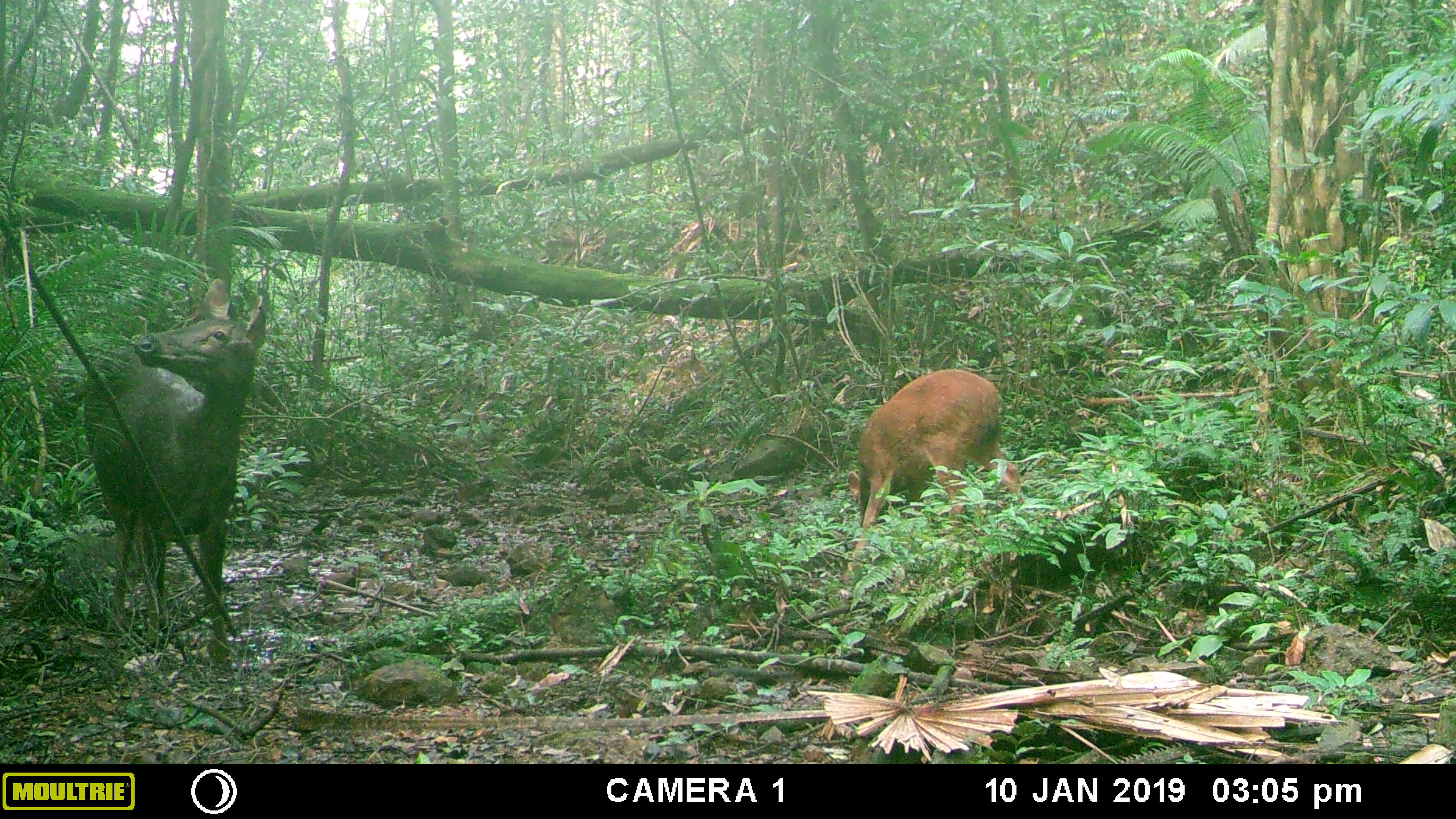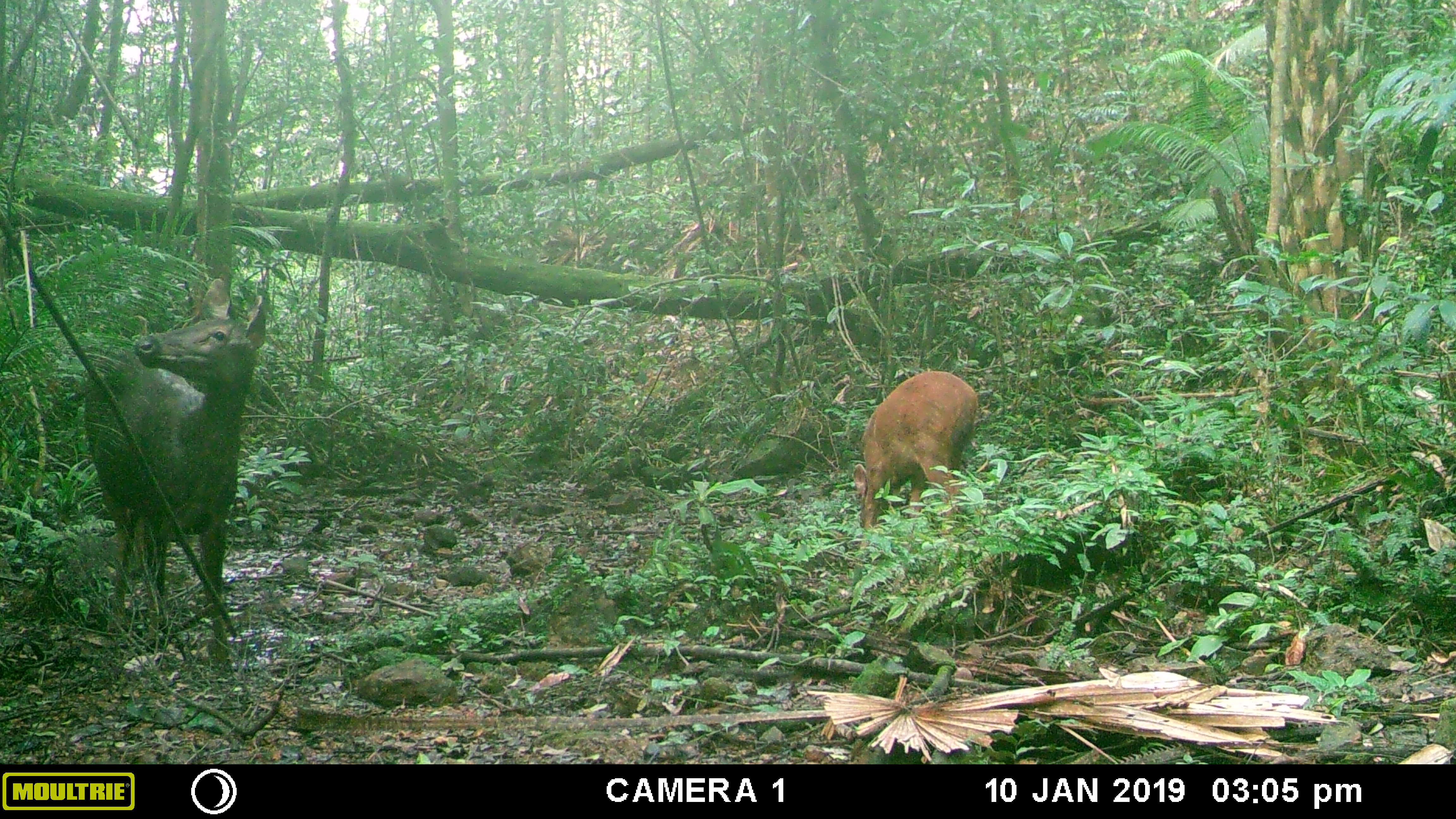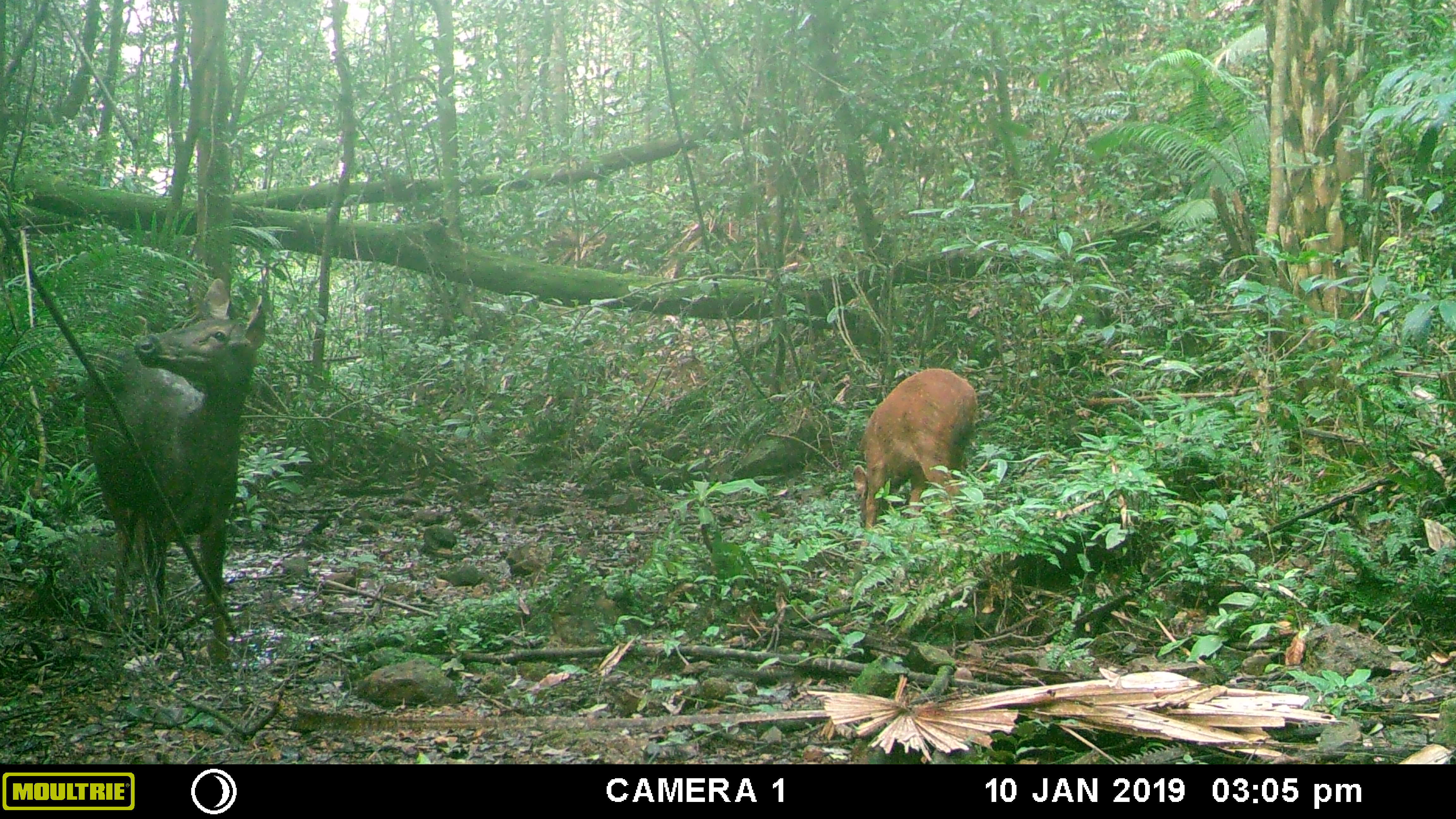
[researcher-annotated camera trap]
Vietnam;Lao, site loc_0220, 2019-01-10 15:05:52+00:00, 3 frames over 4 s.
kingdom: Animalia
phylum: Chordata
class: Mammalia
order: Artiodactyla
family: Cervidae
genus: Rusa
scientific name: Rusa unicolor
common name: sambar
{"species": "sambar (Rusa unicolor)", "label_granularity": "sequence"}